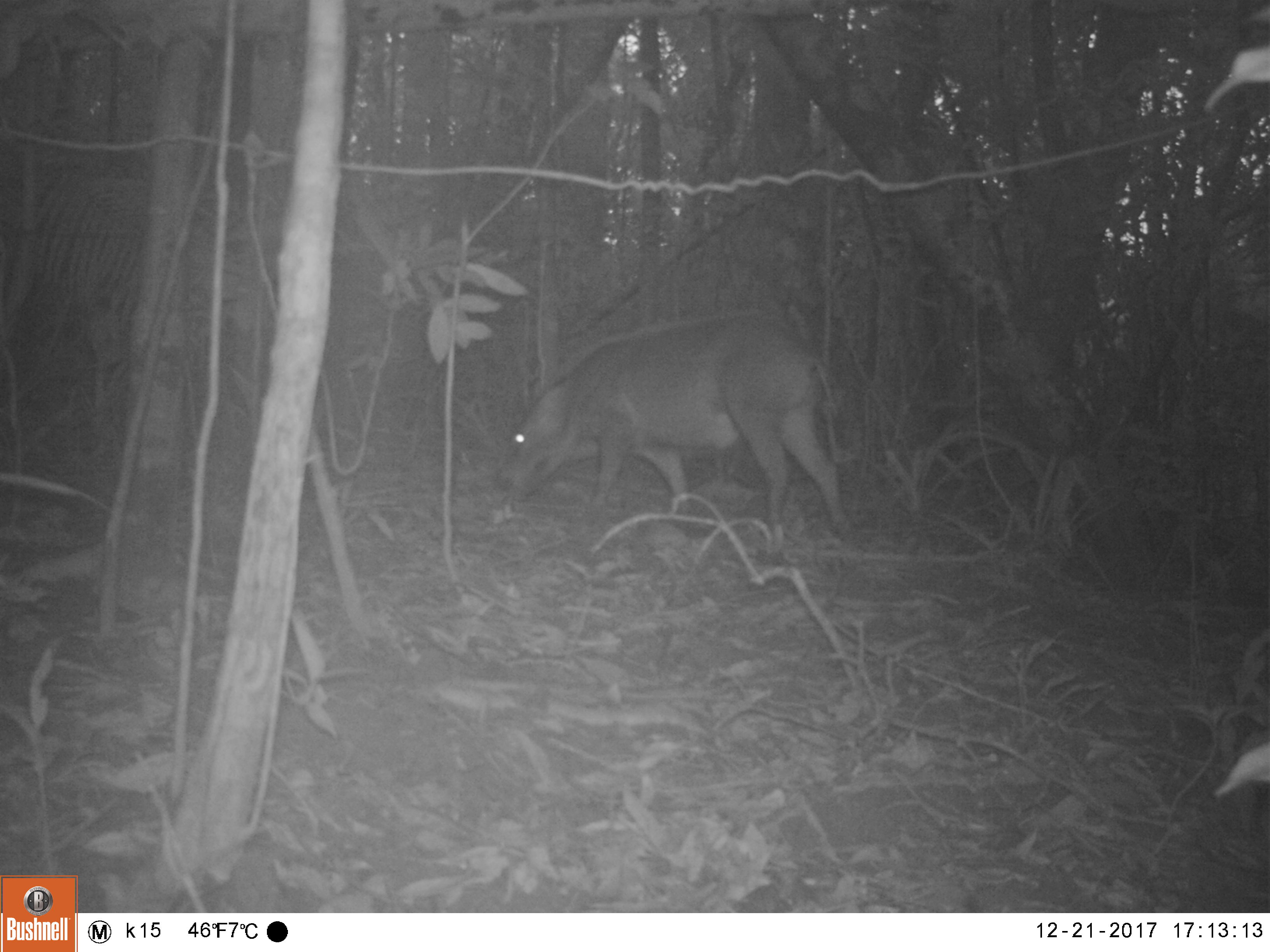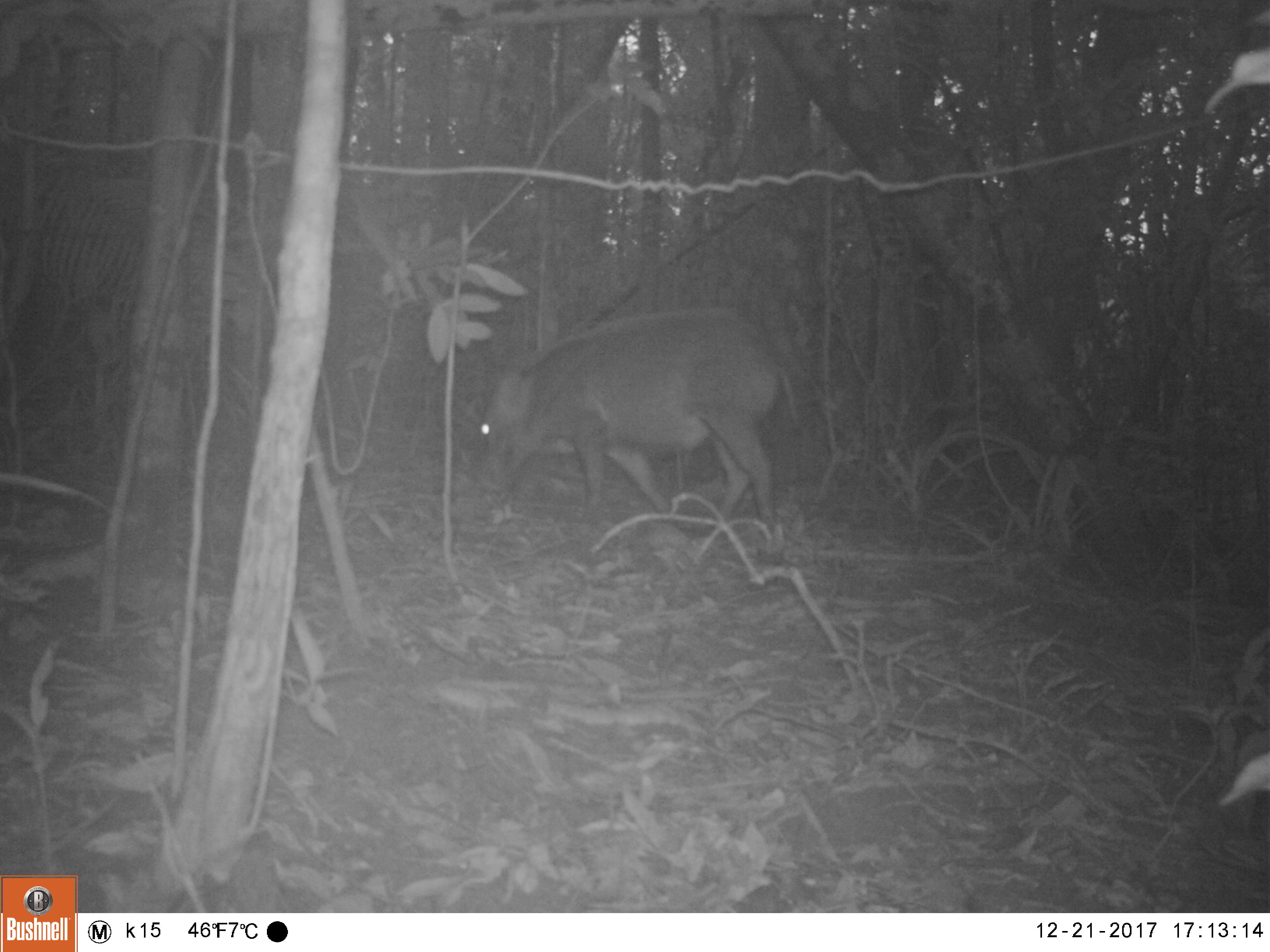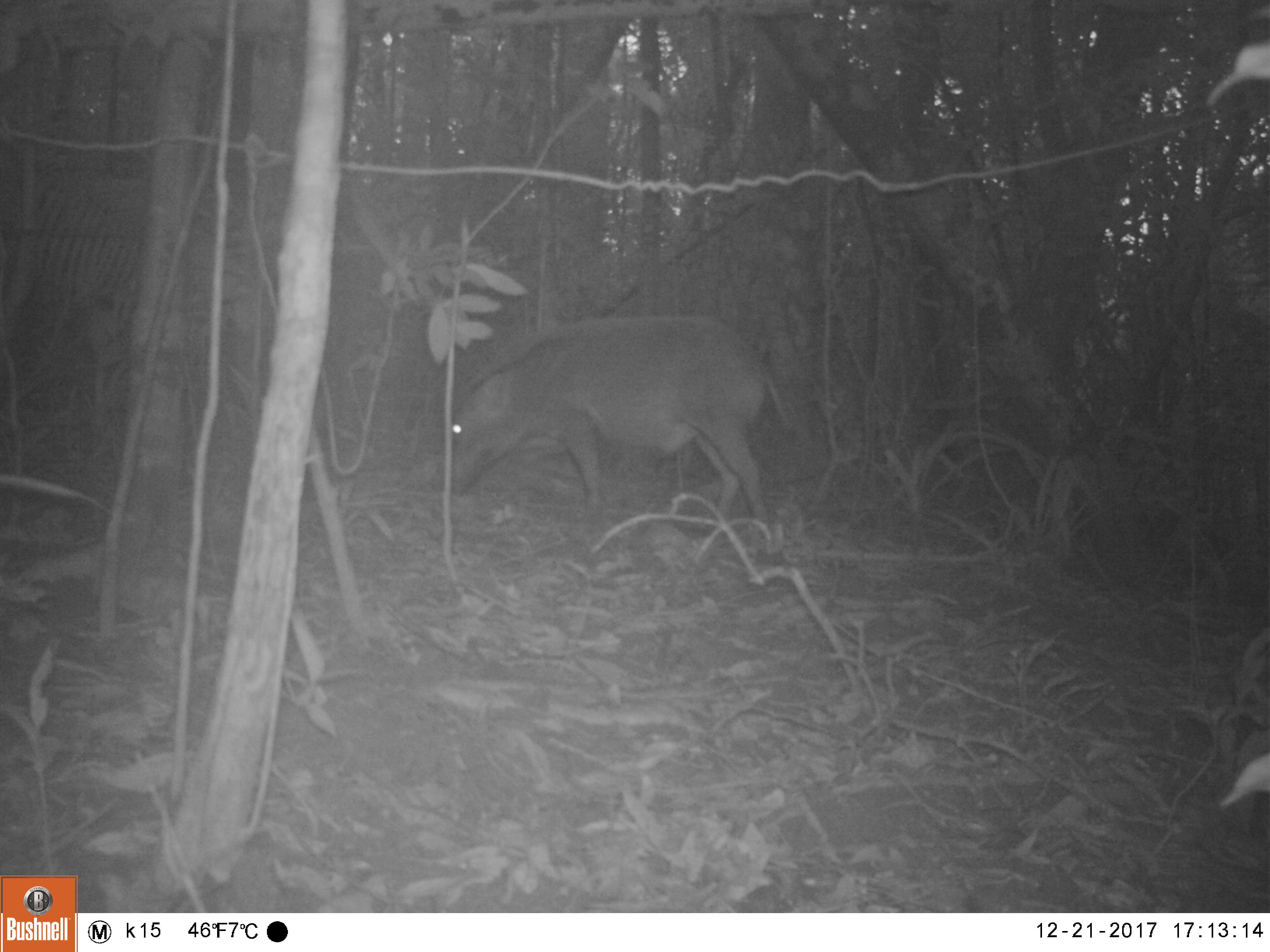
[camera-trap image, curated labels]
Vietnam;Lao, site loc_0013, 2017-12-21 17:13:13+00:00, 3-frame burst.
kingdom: Animalia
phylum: Chordata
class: Mammalia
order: Artiodactyla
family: Suidae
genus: Sus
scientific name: Sus scrofa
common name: eurasian wild pig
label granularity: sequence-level